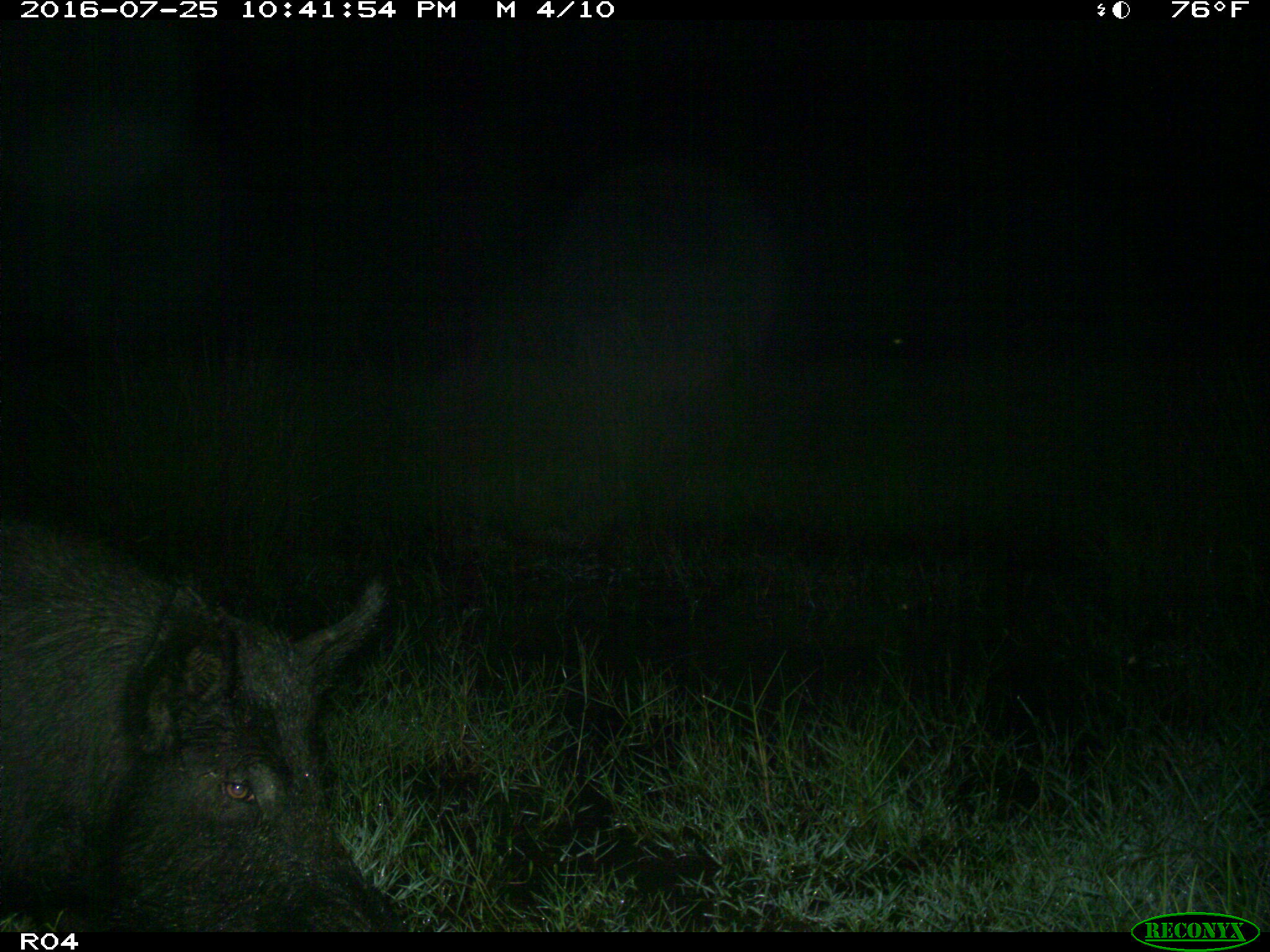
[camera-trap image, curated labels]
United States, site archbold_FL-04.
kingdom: Animalia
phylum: Chordata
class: Mammalia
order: Artiodactyla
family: Suidae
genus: Sus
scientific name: Sus scrofa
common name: wild boar